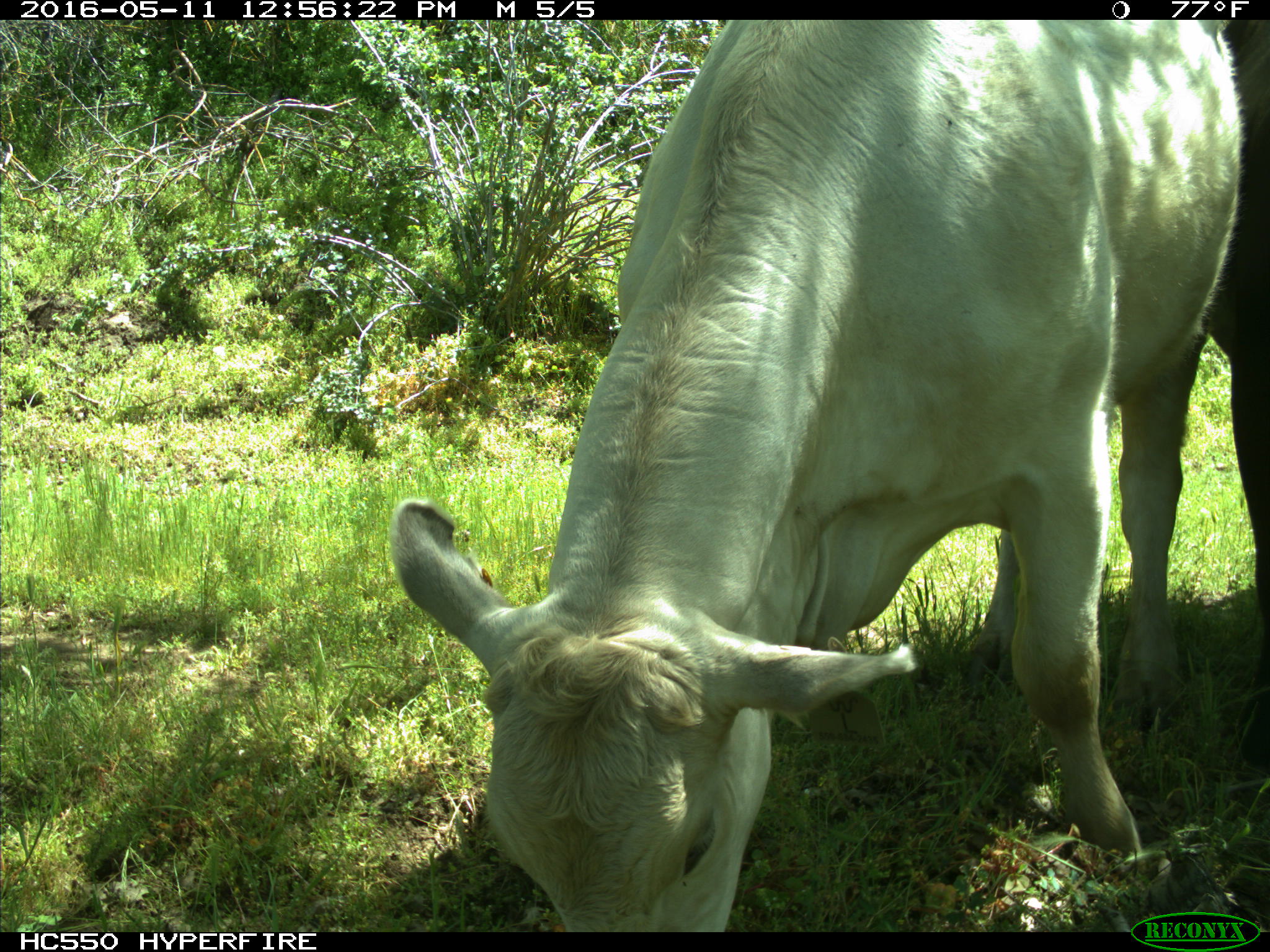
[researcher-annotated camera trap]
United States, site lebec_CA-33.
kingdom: Animalia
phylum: Chordata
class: Mammalia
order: Artiodactyla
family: Bovidae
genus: Bos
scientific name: Bos taurus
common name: domestic cow